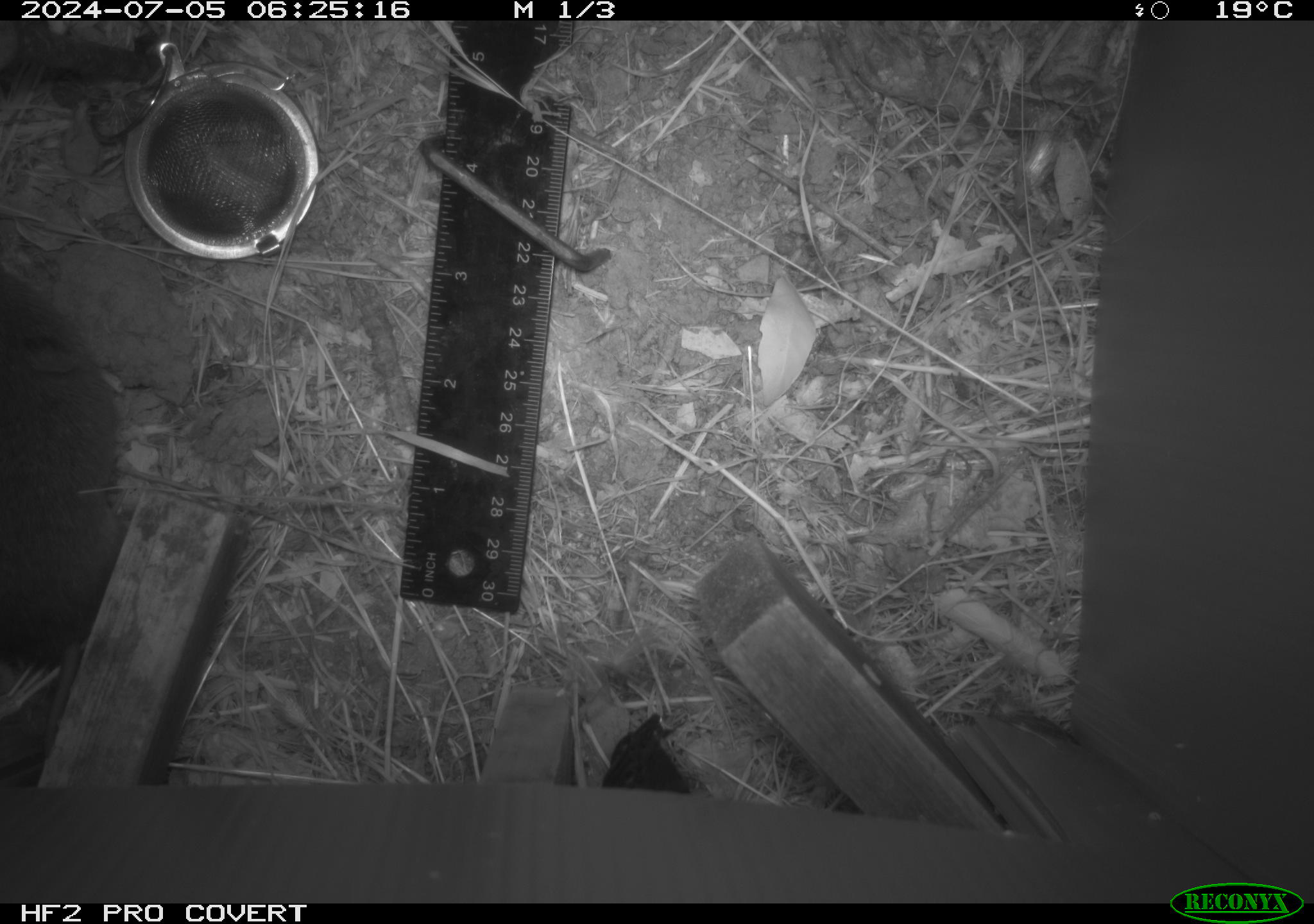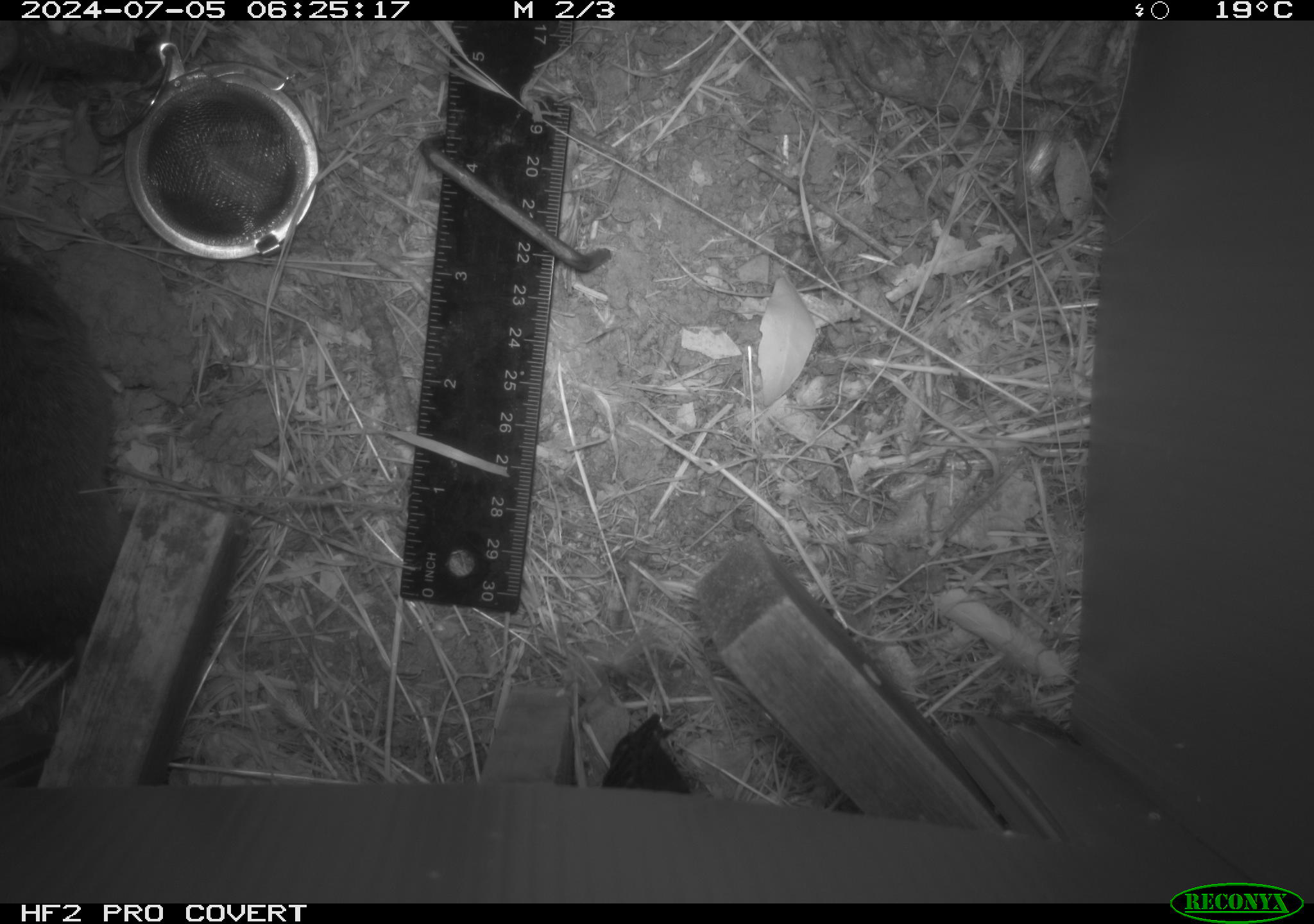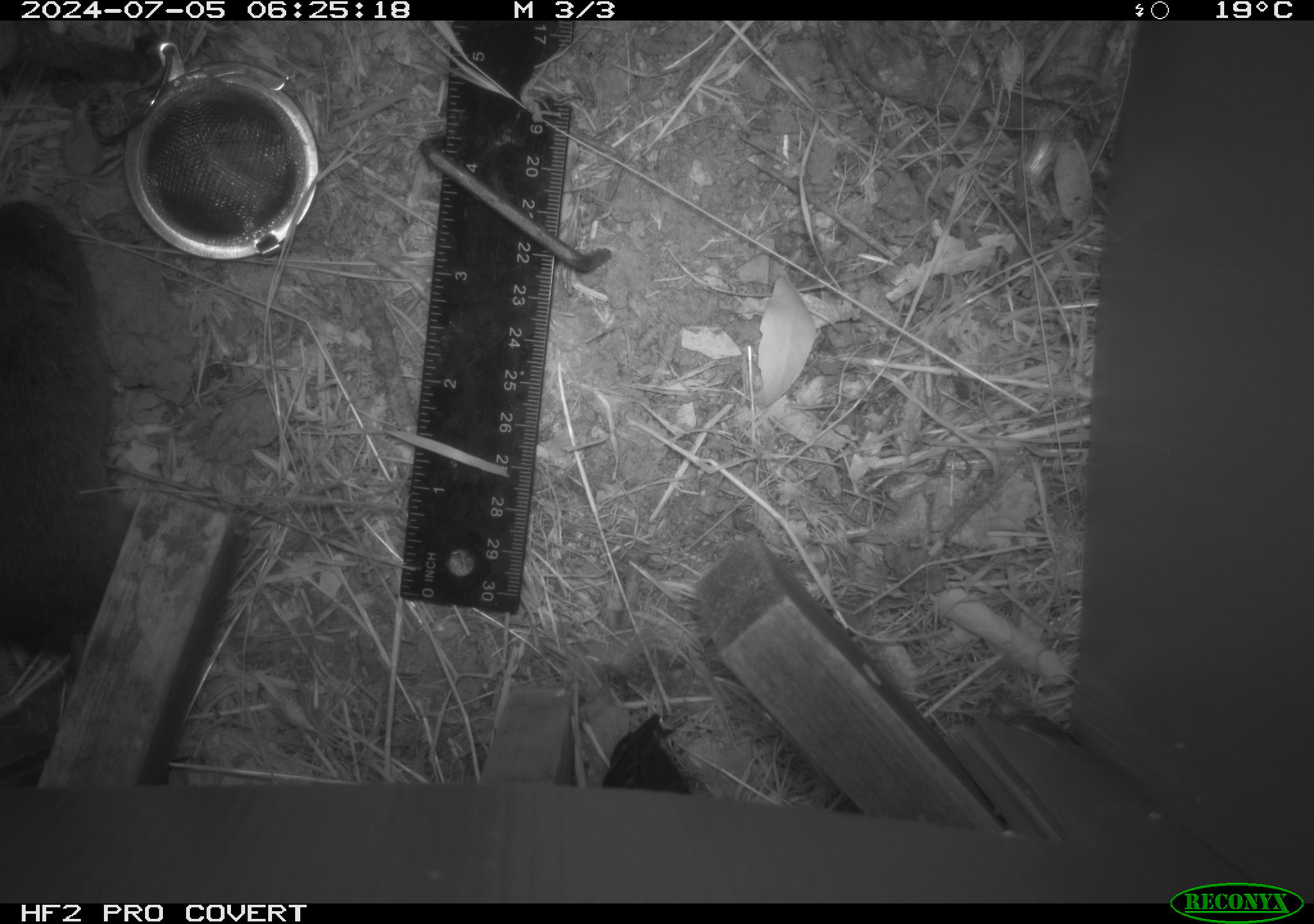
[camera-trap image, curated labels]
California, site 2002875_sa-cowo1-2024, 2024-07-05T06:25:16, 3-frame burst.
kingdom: Animalia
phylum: Chordata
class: Mammalia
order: Rodentia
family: Cricetidae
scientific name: Arvicolinae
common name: voles, lemmings, and muskrats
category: arvicolinae subfamily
Arvicolinae subfamily (voles, lemmings, and muskrats) (Arvicolinae).